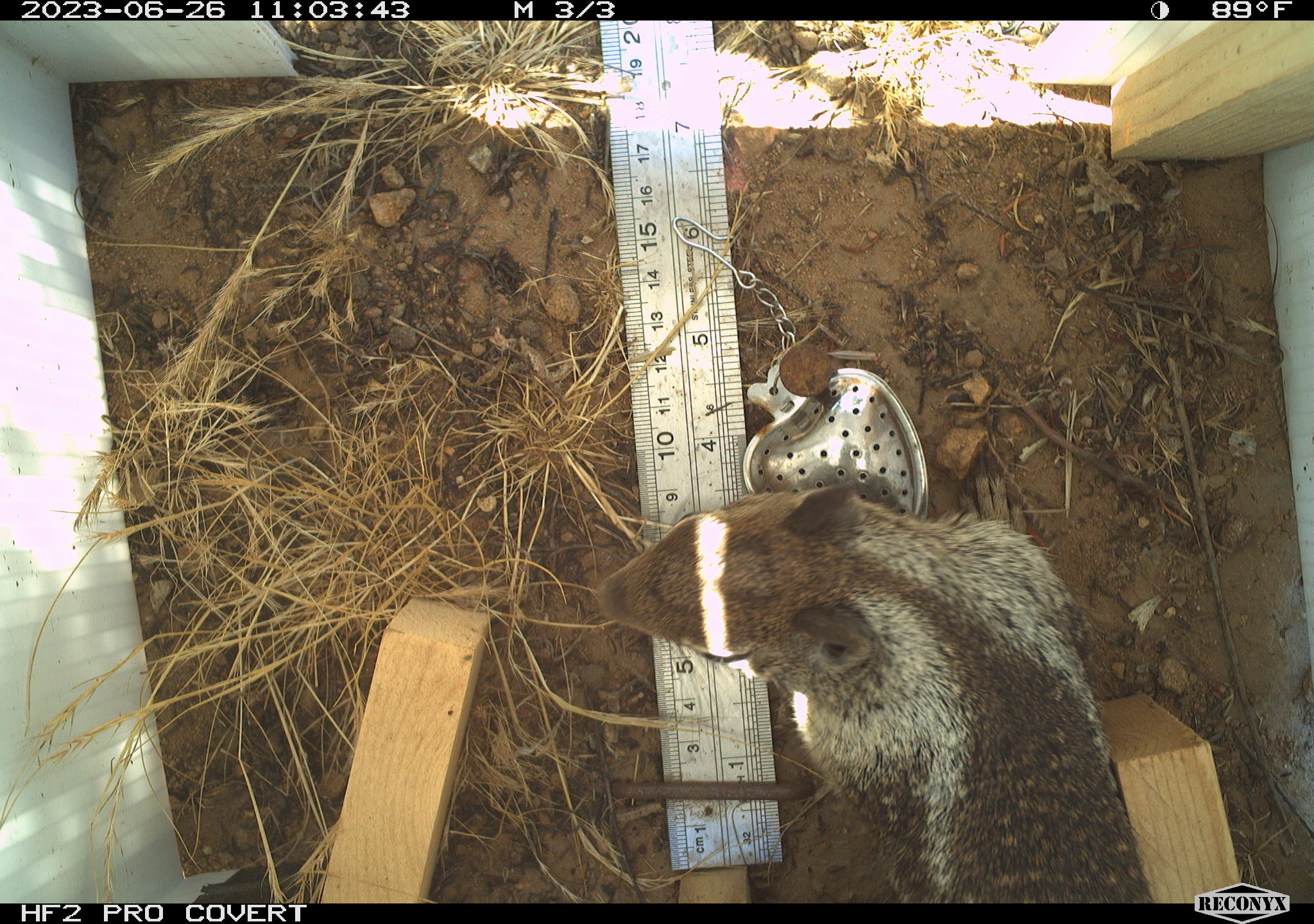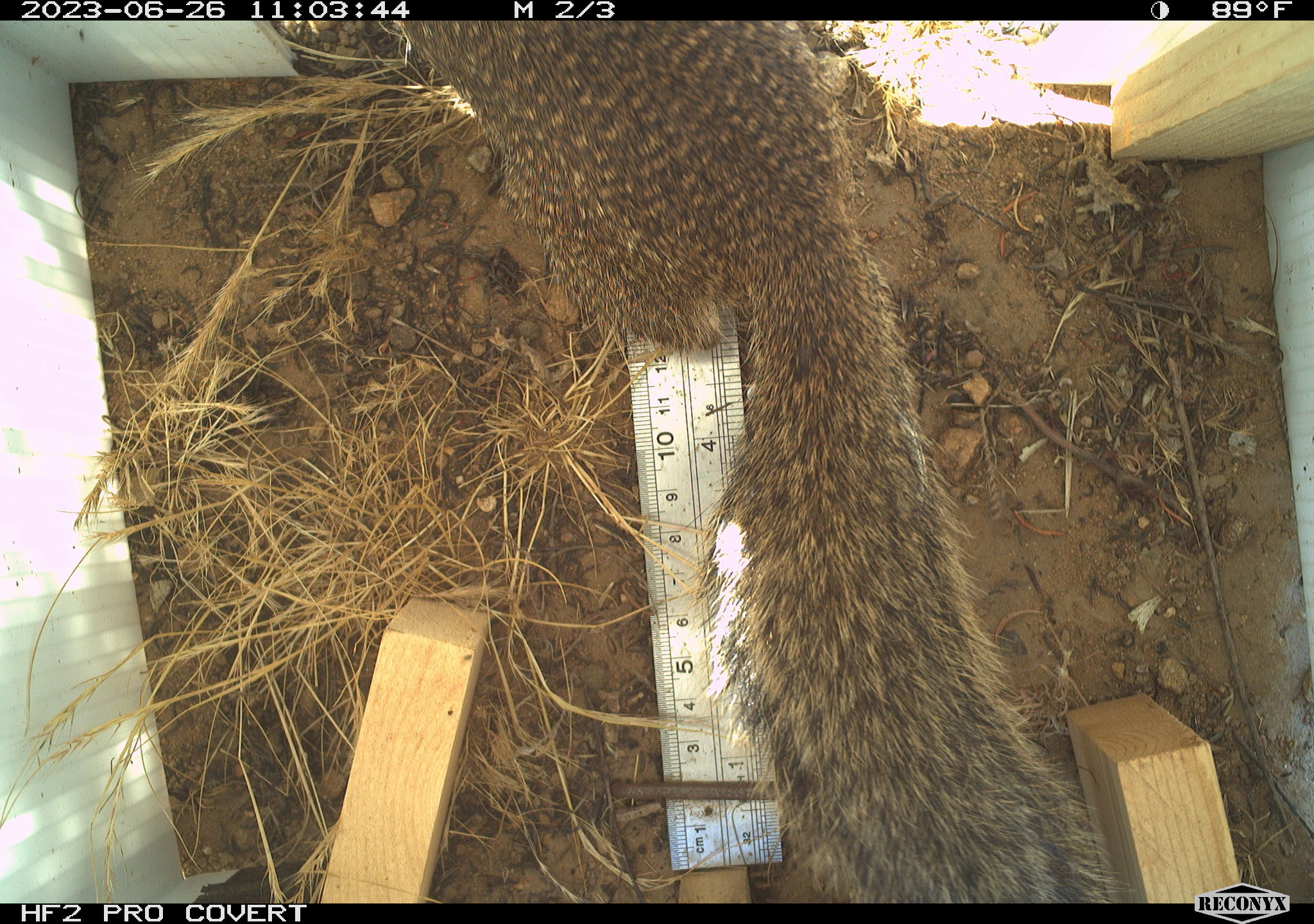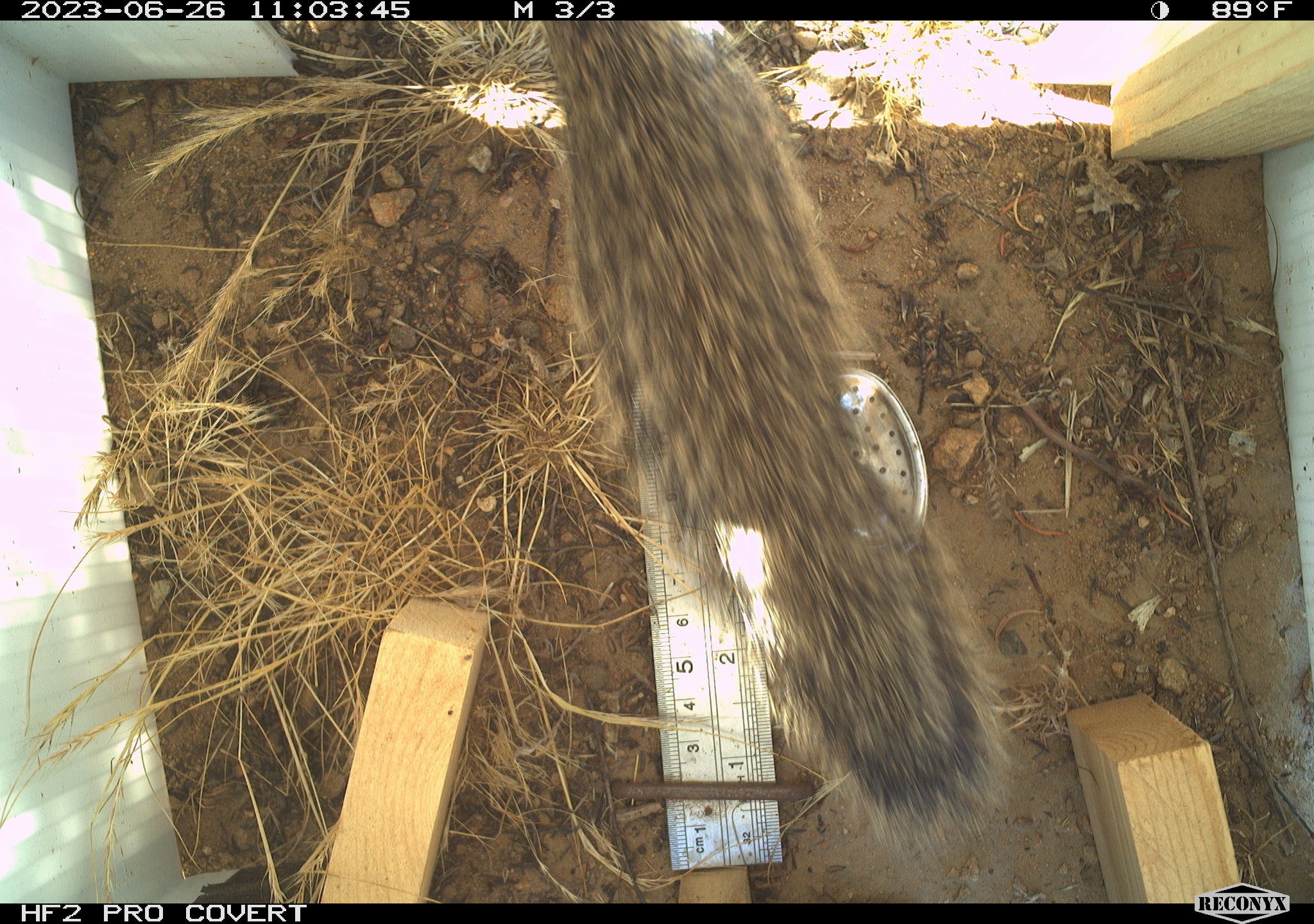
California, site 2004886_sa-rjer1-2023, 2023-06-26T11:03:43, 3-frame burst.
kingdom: Animalia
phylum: Chordata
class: Mammalia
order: Rodentia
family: Sciuridae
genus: Otospermophilus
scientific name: Otospermophilus beecheyi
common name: california ground squirrel